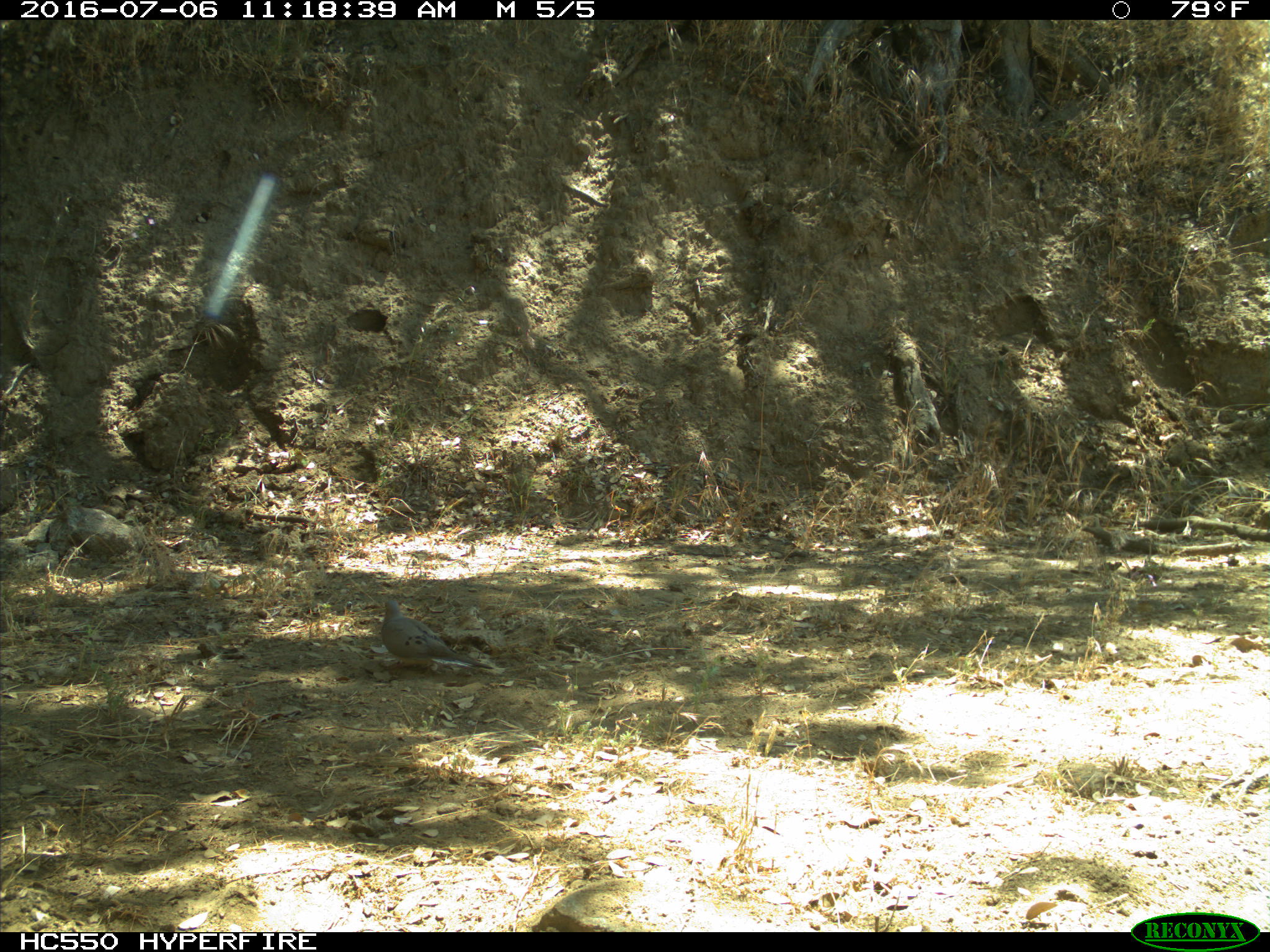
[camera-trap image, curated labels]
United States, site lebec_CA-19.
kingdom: Animalia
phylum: Chordata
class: Aves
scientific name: Aves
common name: birds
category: unidentified bird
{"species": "unidentified bird (birds) (Aves)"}